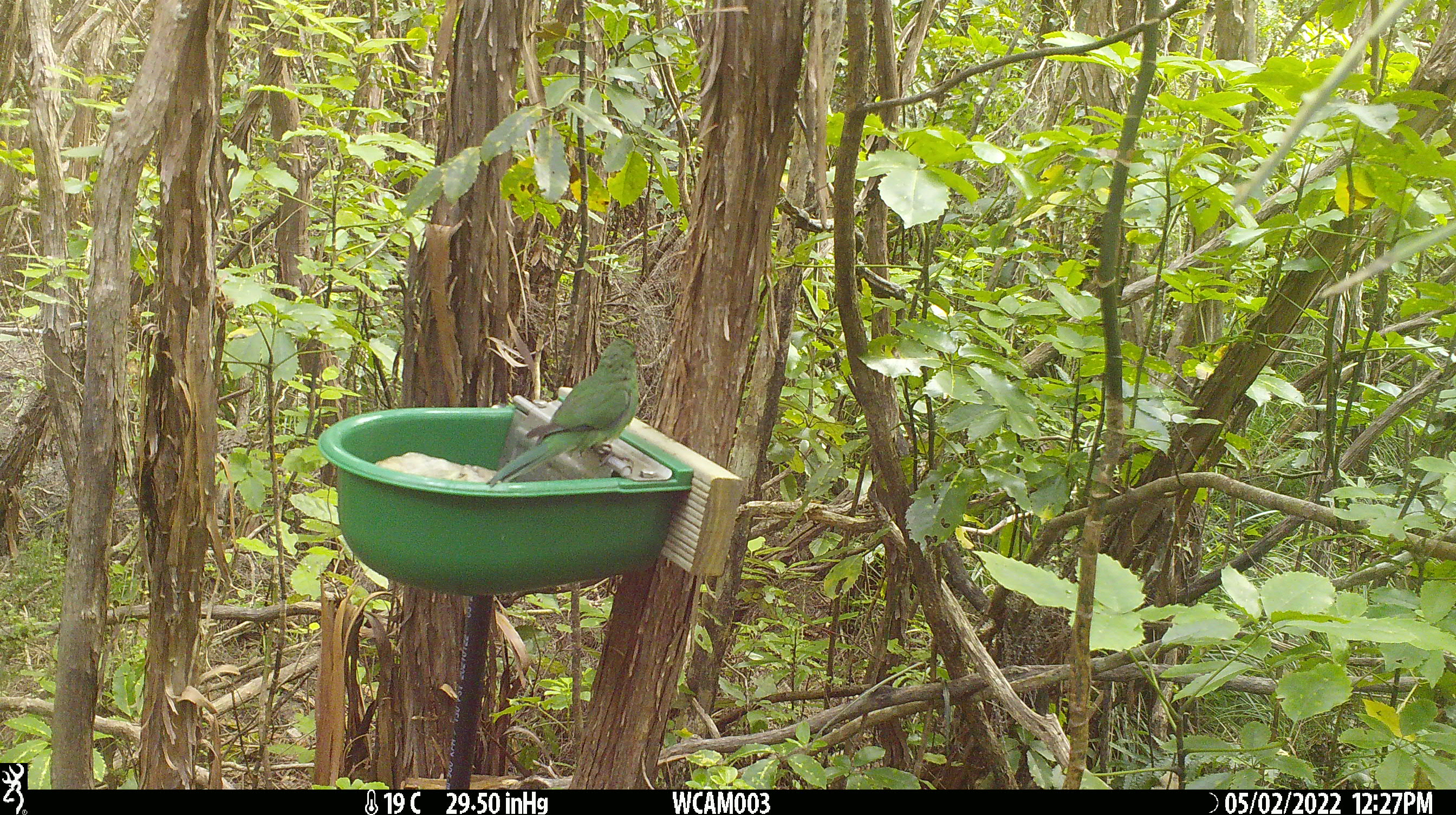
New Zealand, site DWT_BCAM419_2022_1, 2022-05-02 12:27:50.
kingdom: Animalia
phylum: Chordata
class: Aves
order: Psittaciformes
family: Psittaculidae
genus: Cyanoramphus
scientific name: Cyanoramphus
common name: parakeet